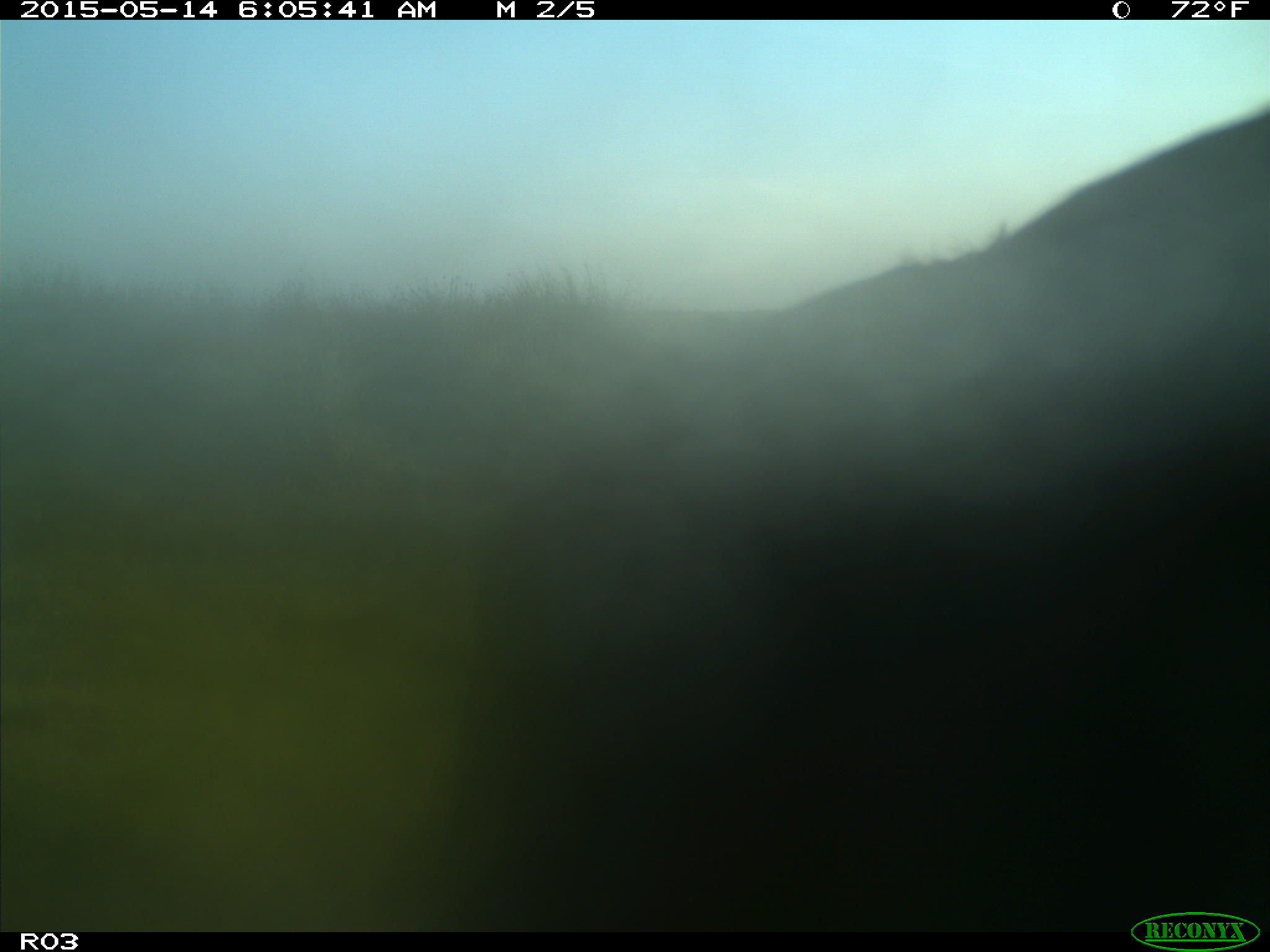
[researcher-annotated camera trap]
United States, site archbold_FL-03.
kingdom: Animalia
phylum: Chordata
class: Mammalia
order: Artiodactyla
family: Bovidae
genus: Bos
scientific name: Bos taurus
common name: domestic cow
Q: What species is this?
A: Bos taurus (domestic cow).